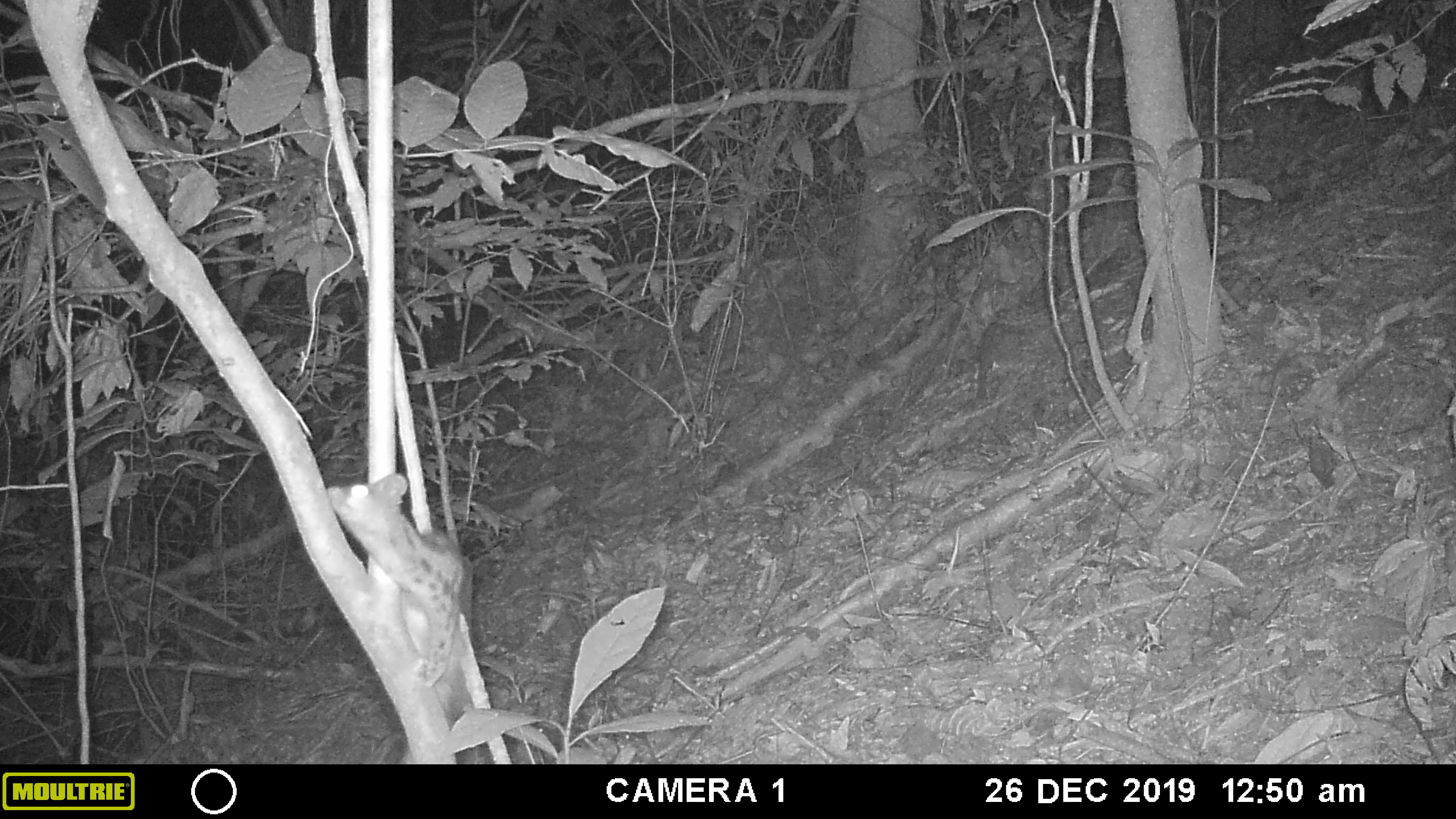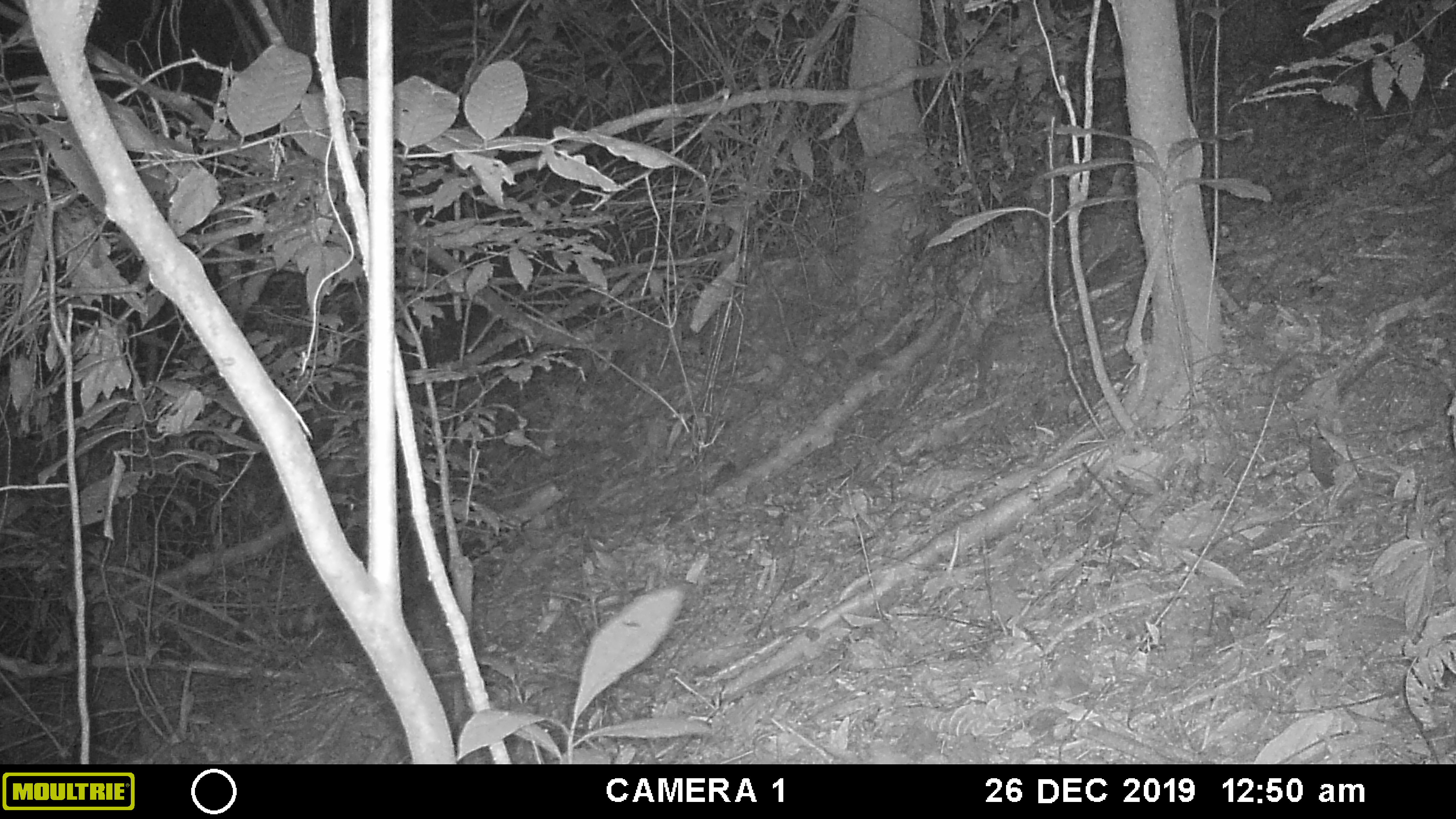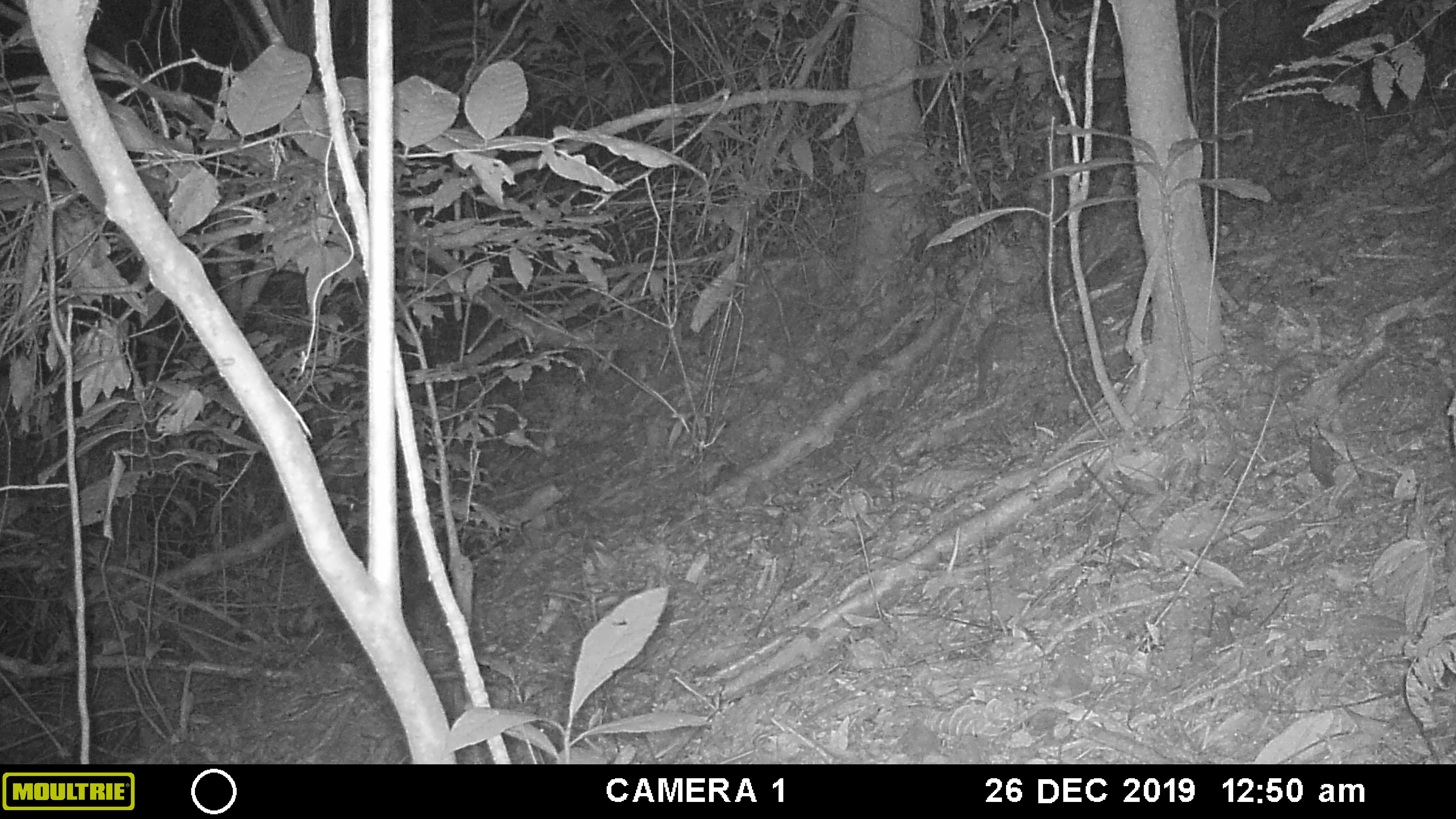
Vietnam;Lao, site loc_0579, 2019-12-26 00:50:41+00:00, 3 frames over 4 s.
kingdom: Animalia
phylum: Chordata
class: Mammalia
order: Carnivora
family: Prionodontidae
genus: Prionodon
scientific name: Prionodon pardicolor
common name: spotted linsang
Spotted linsang (Prionodon pardicolor). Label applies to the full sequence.